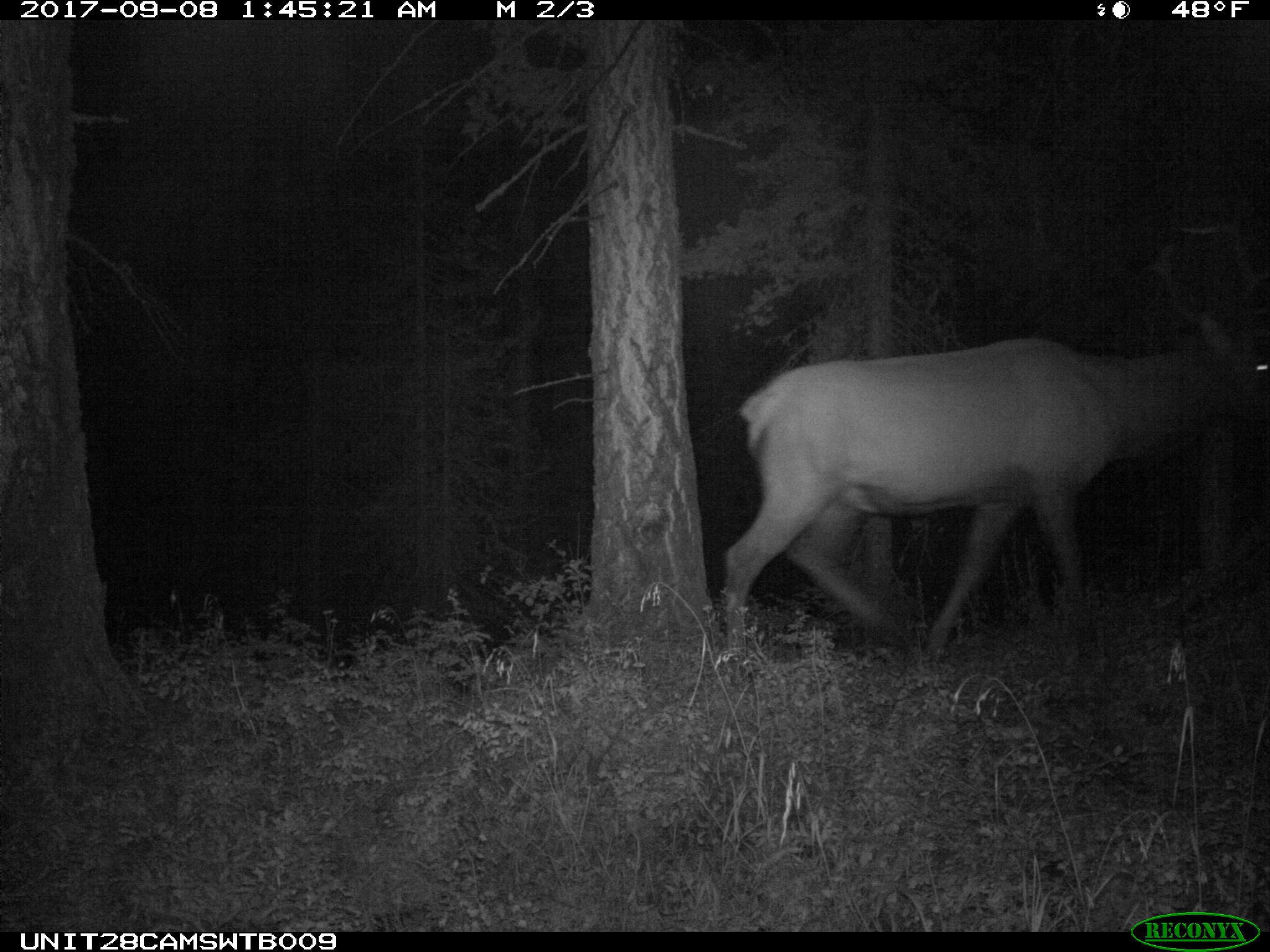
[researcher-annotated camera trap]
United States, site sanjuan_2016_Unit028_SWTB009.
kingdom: Animalia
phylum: Chordata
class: Mammalia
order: Artiodactyla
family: Cervidae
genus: Cervus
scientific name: Cervus elaphus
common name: red deer